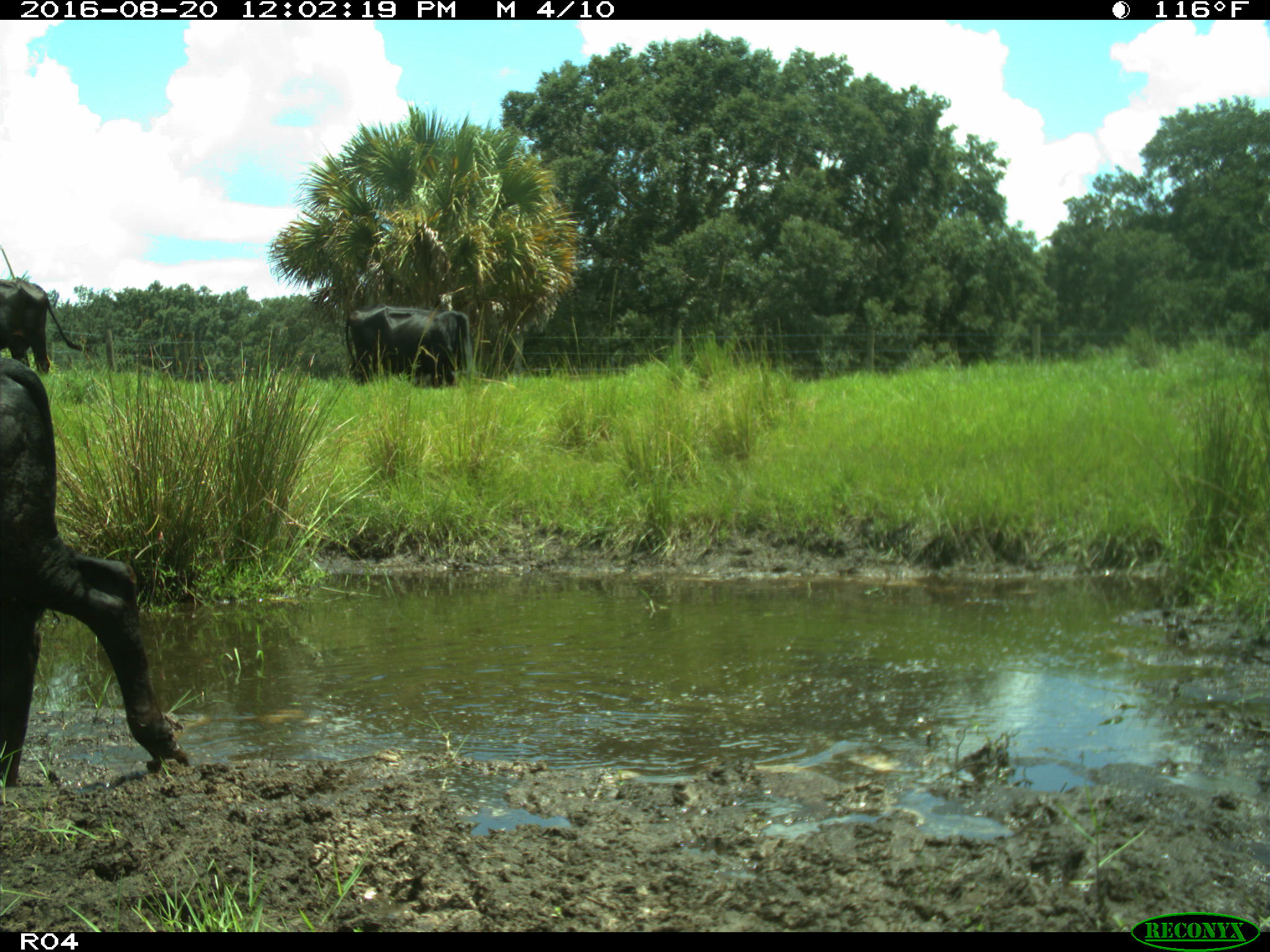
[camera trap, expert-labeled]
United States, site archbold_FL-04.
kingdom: Animalia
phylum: Chordata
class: Mammalia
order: Artiodactyla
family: Bovidae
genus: Bos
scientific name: Bos taurus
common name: domestic cow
Bos taurus (domestic cow).